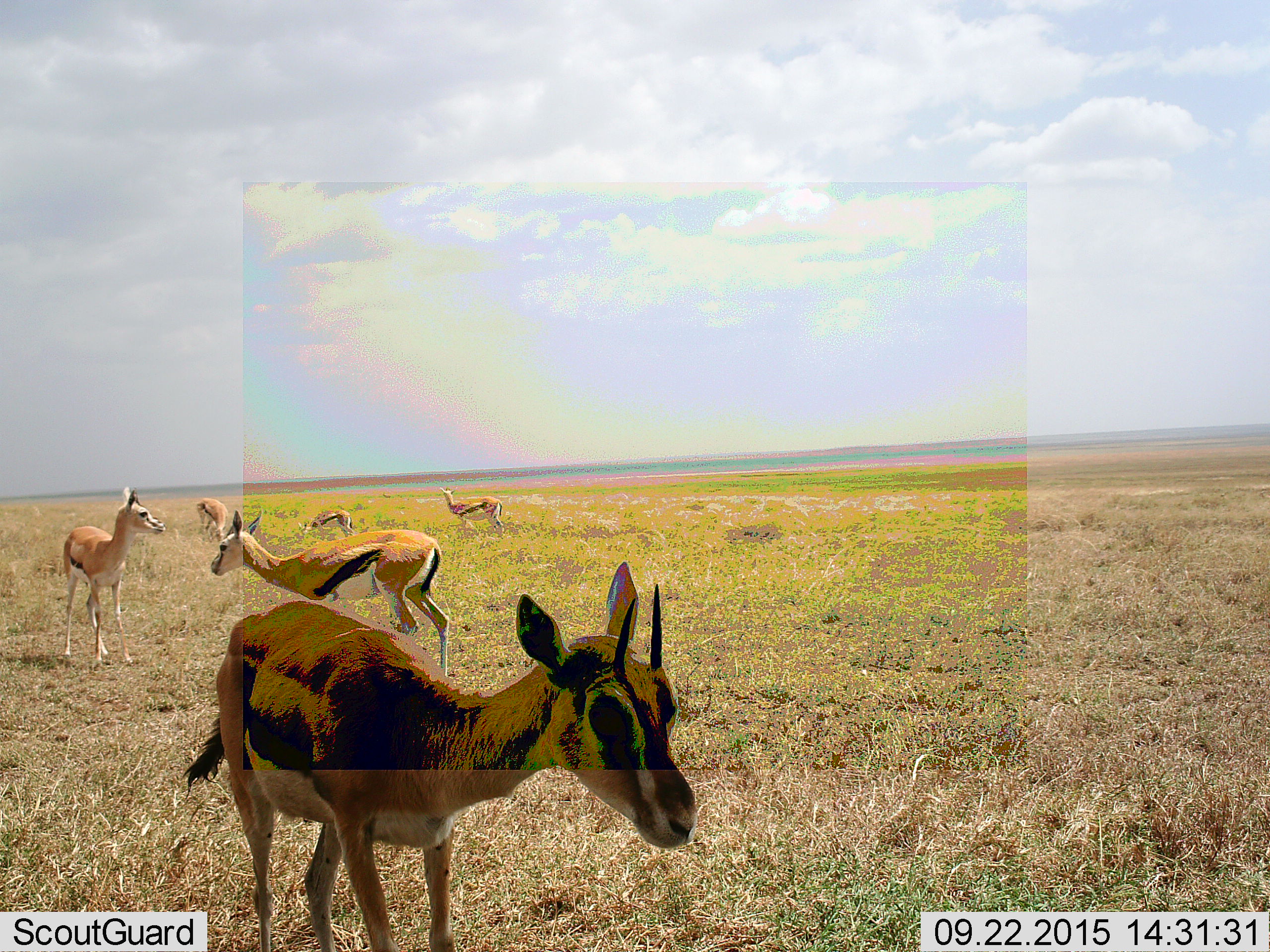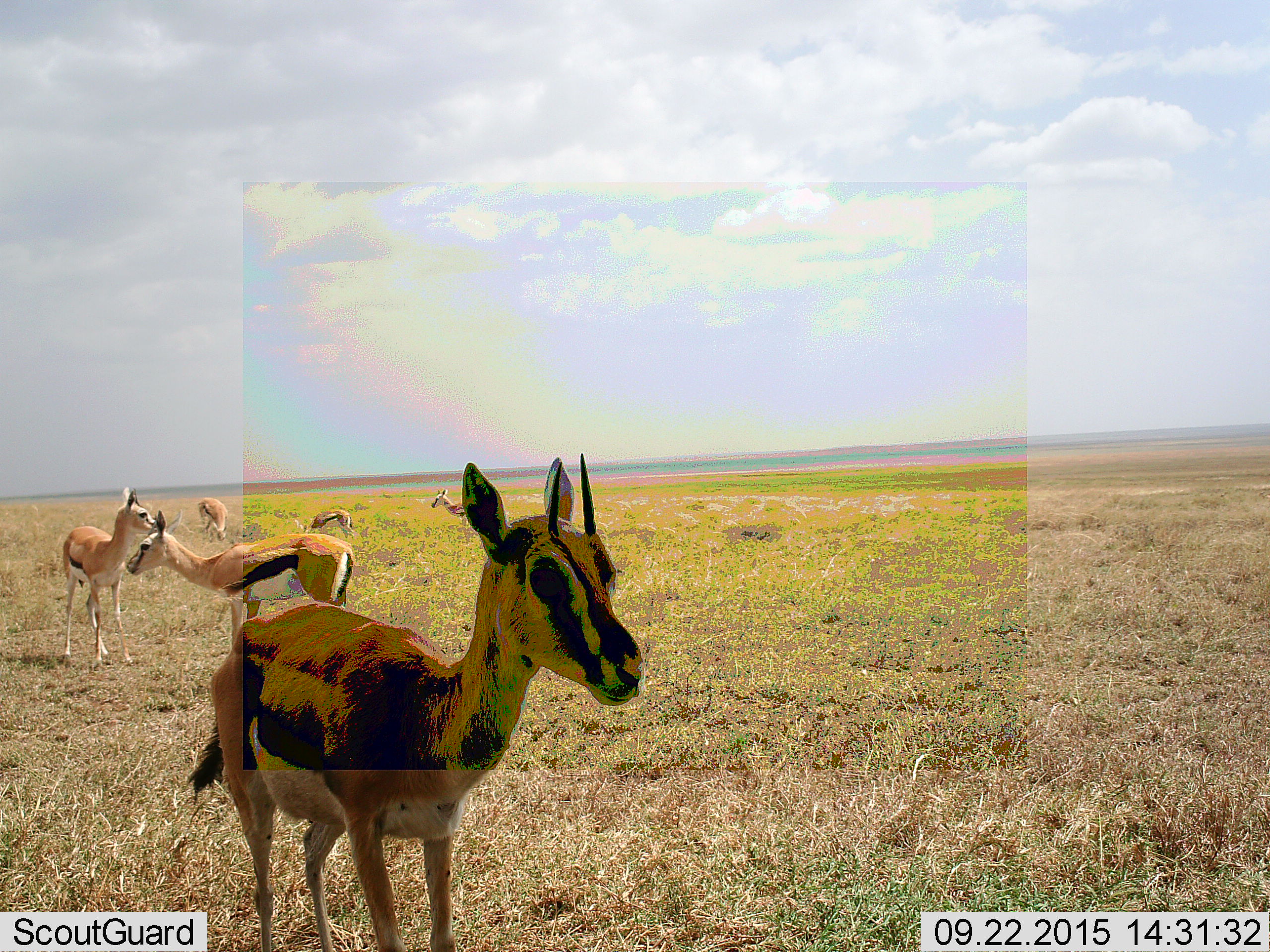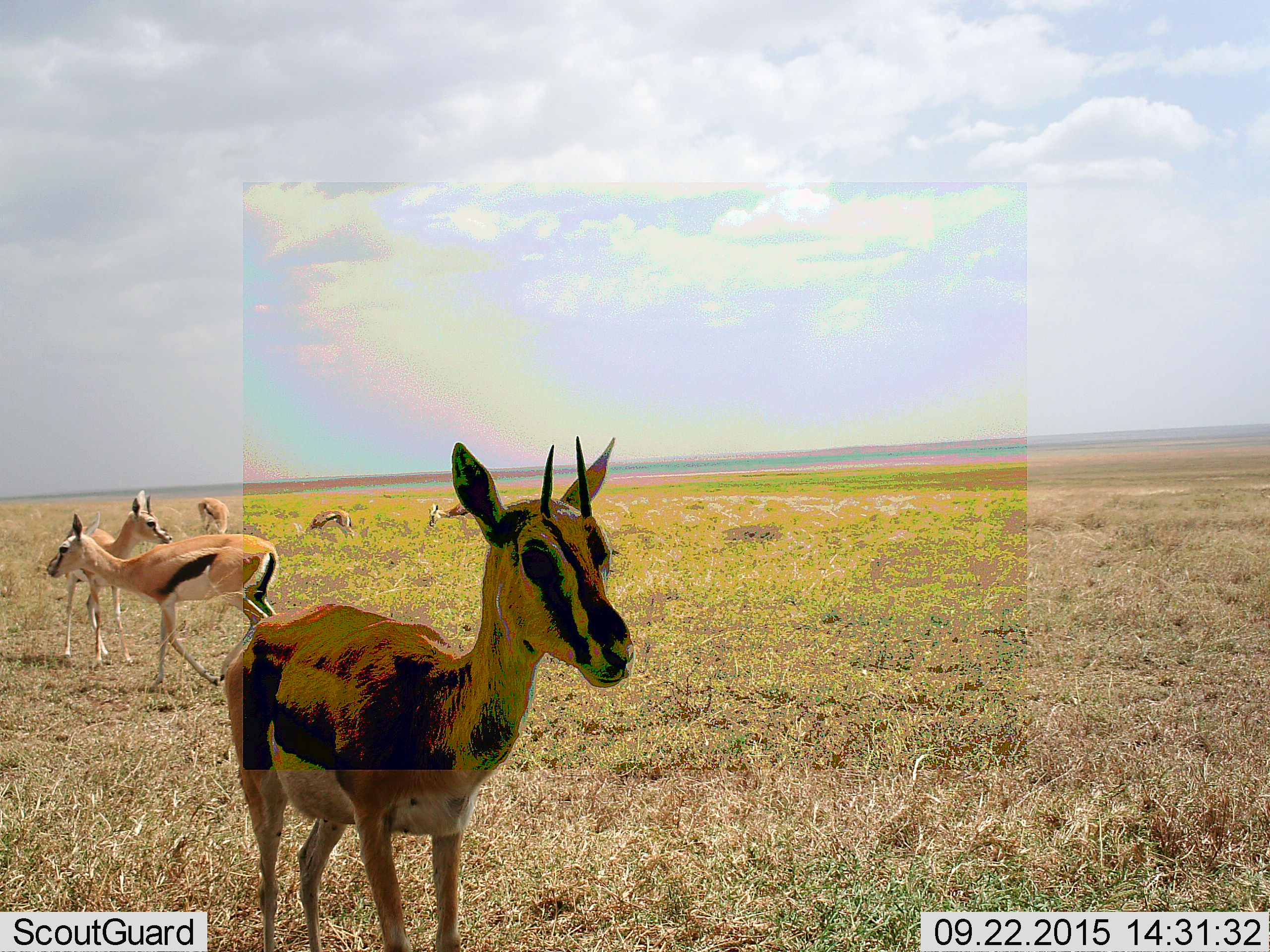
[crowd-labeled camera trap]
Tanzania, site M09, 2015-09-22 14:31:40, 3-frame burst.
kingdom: Animalia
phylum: Chordata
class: Mammalia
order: Artiodactyla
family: Bovidae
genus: Eudorcas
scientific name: Eudorcas thomsonii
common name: thomson's gazelle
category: gazellethomsons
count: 6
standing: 88%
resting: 0%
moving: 88%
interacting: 0%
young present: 12%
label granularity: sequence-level